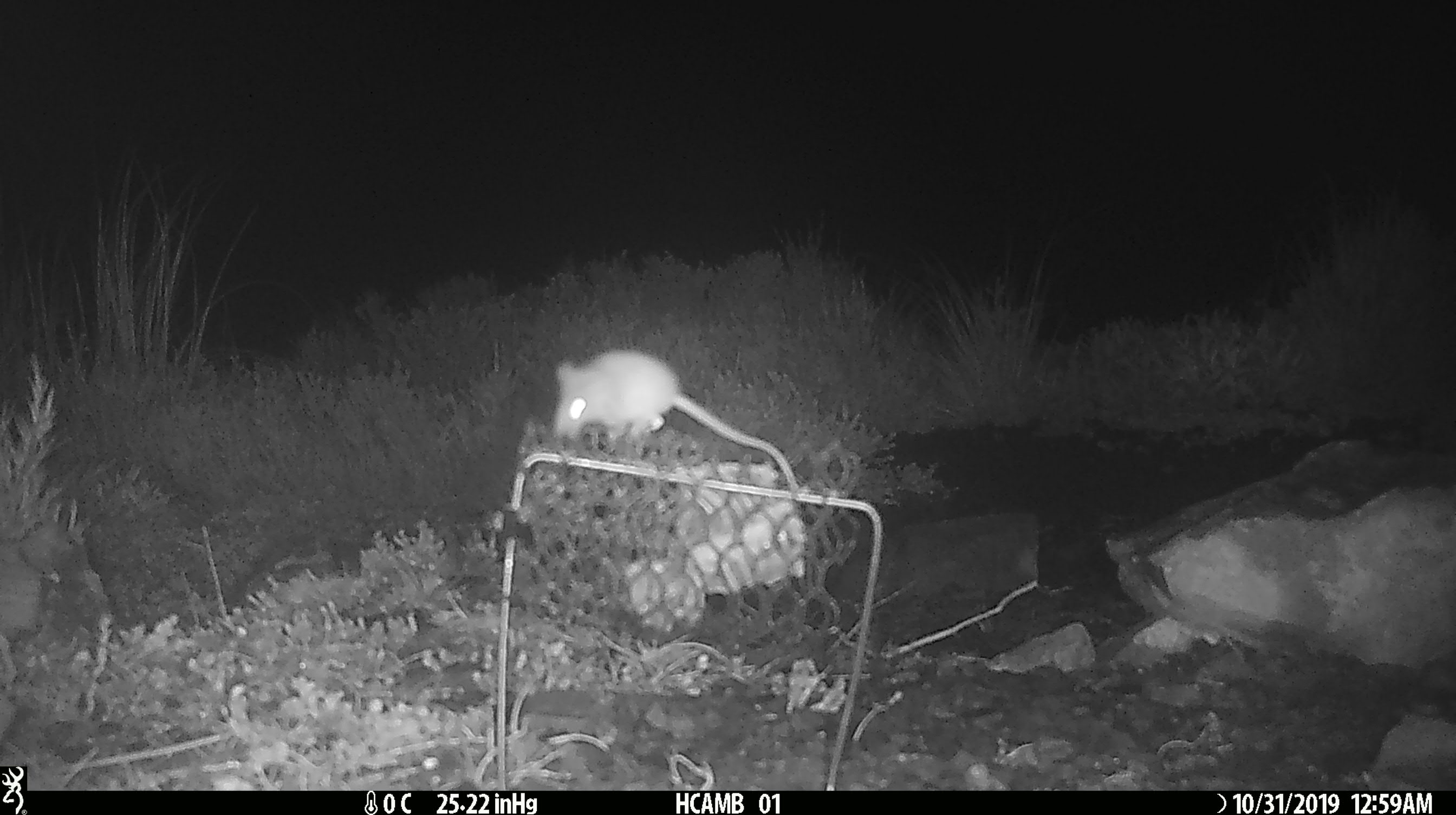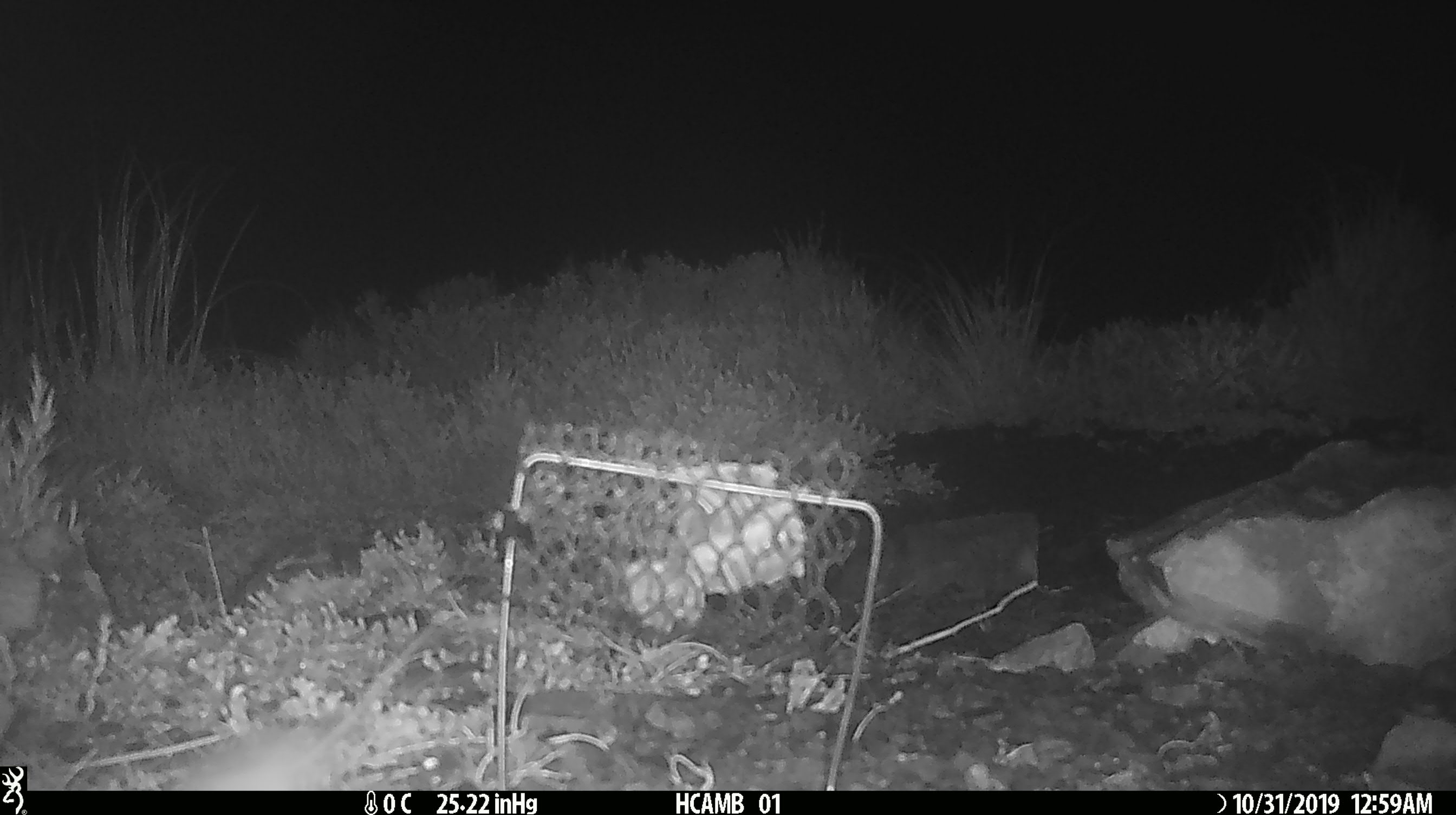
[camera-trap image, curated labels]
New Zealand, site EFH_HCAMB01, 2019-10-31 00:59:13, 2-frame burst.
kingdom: Animalia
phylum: Chordata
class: Mammalia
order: Rodentia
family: Muridae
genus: Mus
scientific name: Mus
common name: mouse